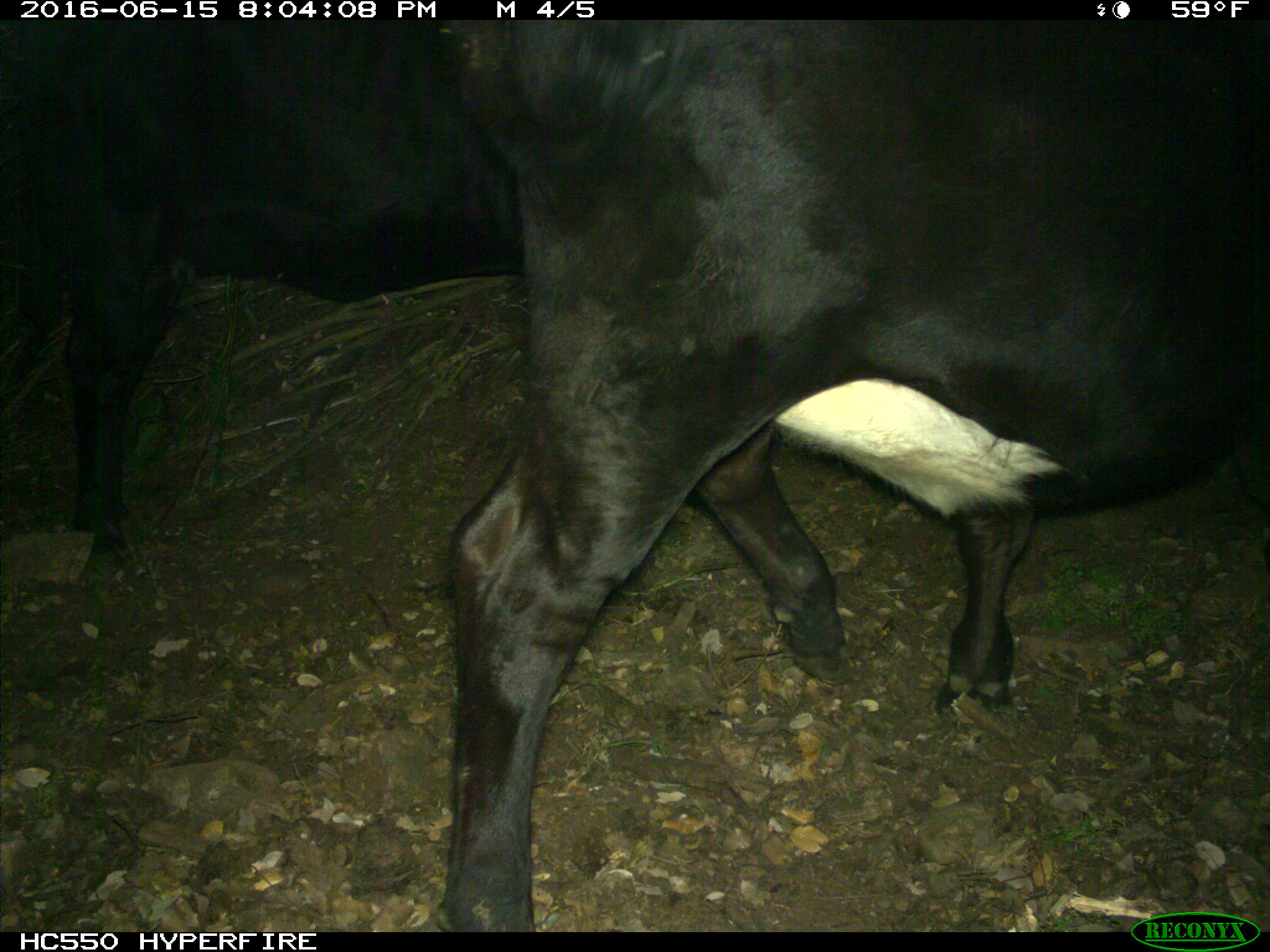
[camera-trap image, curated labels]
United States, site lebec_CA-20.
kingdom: Animalia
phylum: Chordata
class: Mammalia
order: Artiodactyla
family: Bovidae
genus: Bos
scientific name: Bos taurus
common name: domestic cow